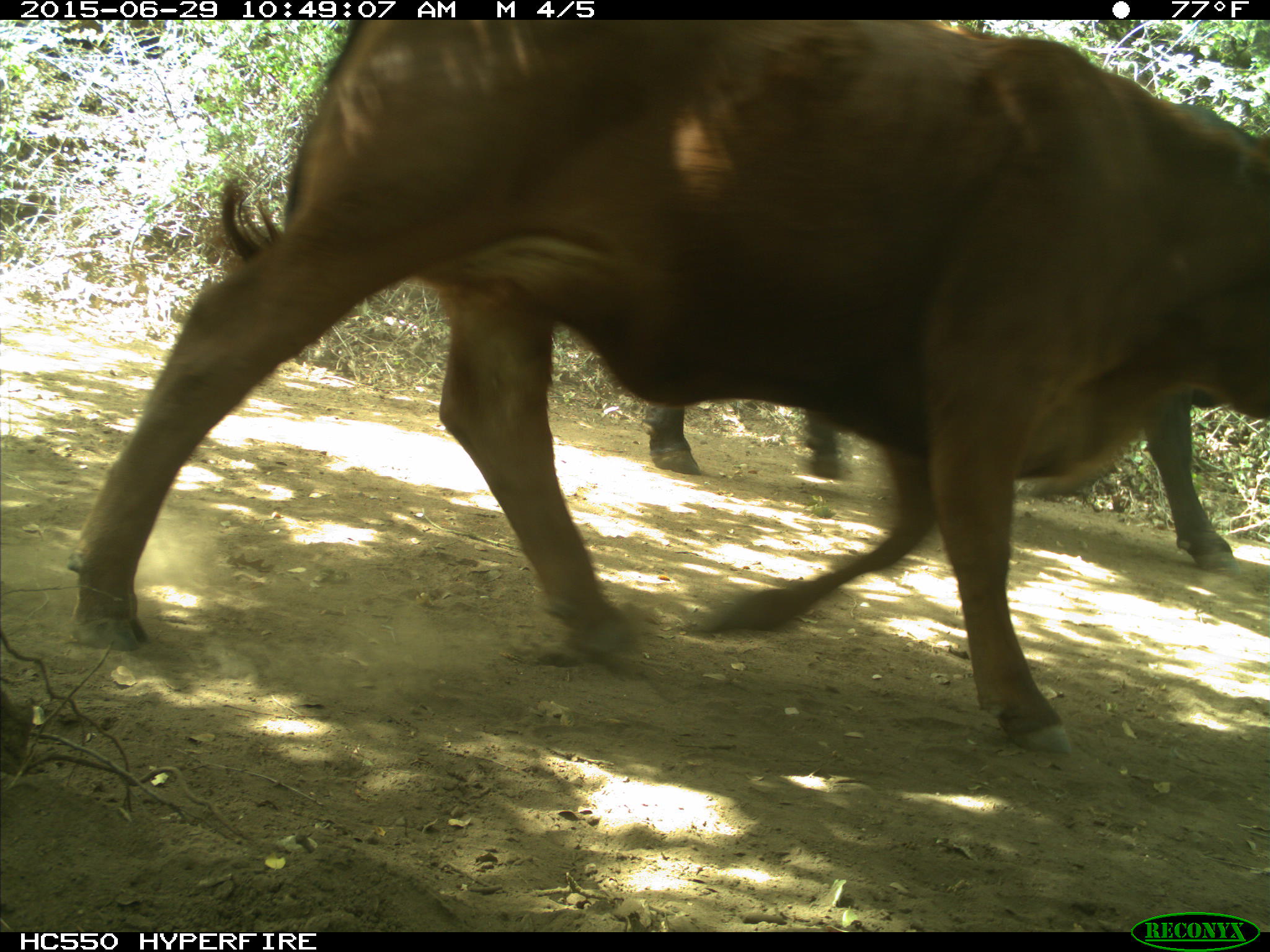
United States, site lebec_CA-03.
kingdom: Animalia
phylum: Chordata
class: Mammalia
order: Artiodactyla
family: Bovidae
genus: Bos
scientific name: Bos taurus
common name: domestic cow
Bos taurus (domestic cow).